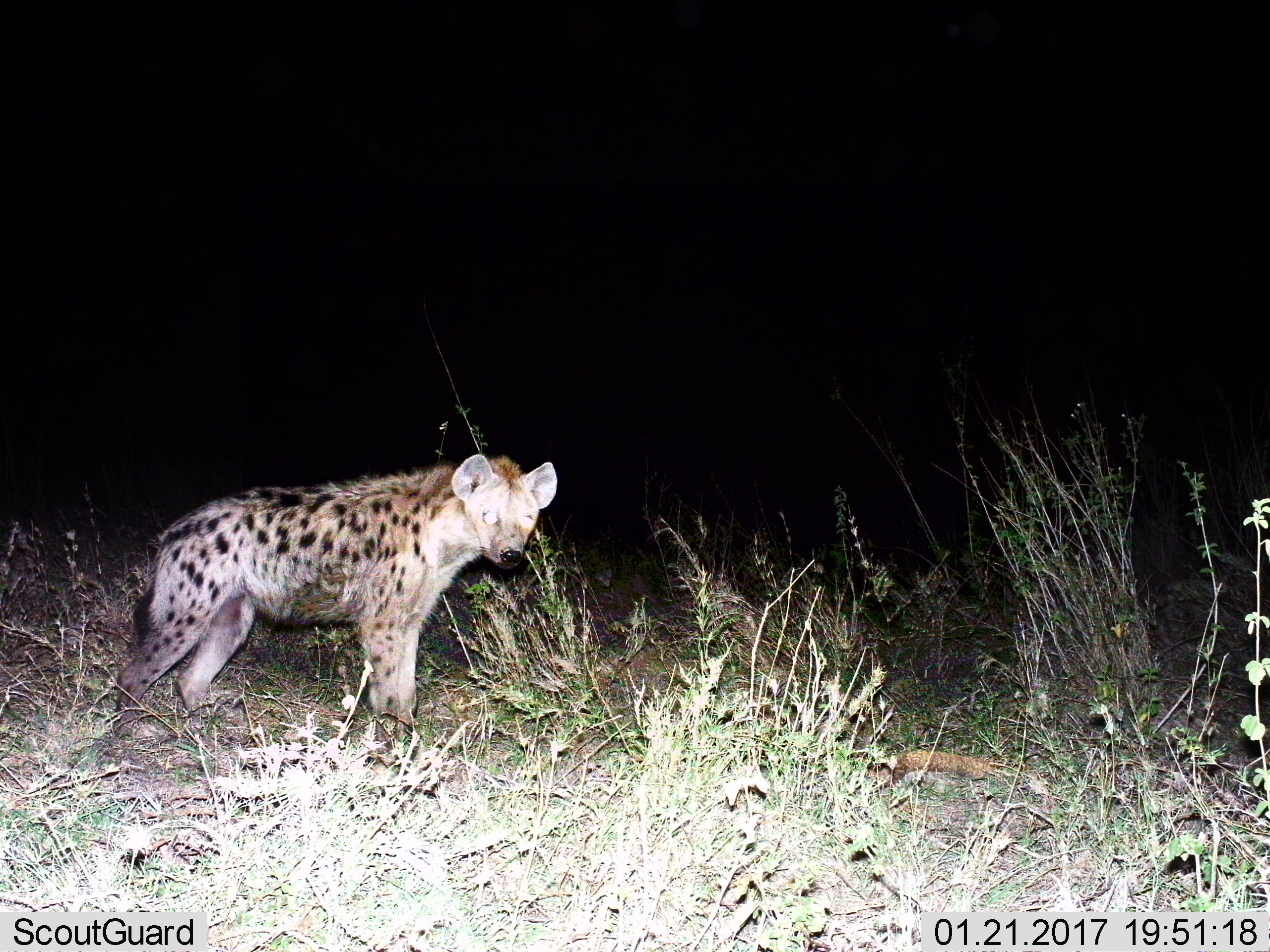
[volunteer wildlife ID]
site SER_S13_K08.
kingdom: Animalia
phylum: Chordata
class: Mammalia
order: Carnivora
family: Hyaenidae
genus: Crocuta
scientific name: Crocuta crocuta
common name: spotted hyena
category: hyenaspotted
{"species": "hyenaspotted (spotted hyena) (Crocuta crocuta)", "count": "1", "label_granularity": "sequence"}